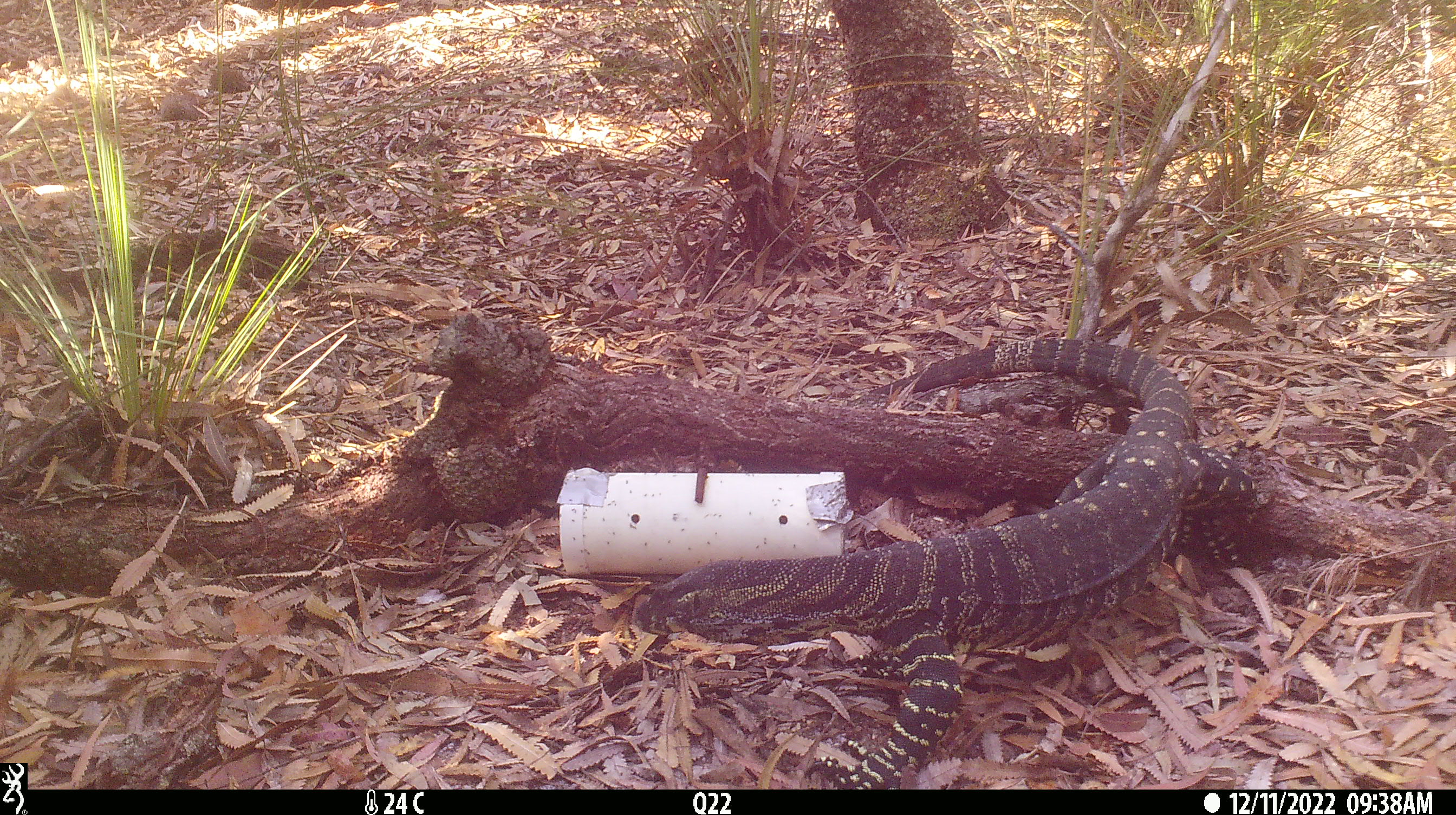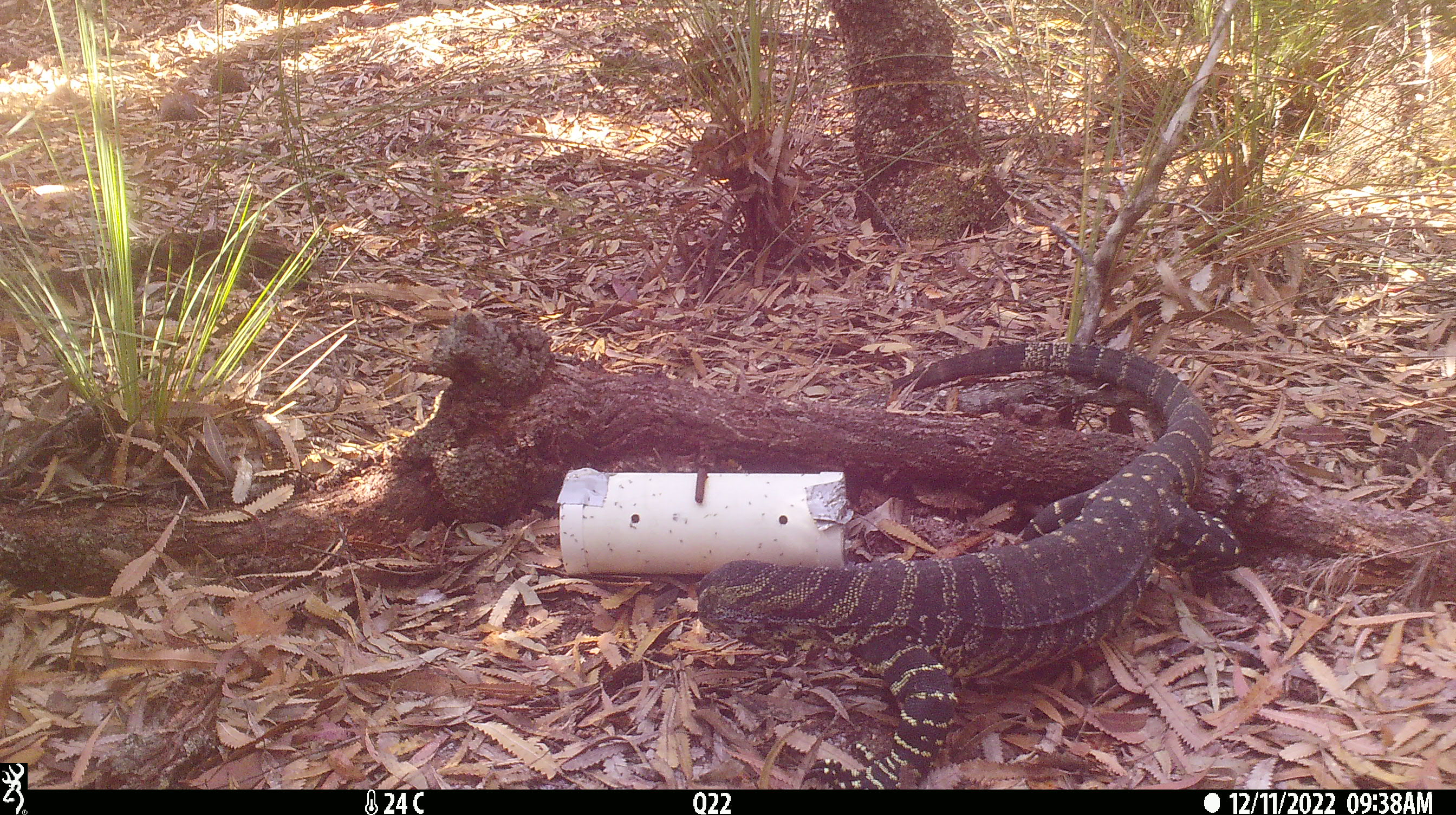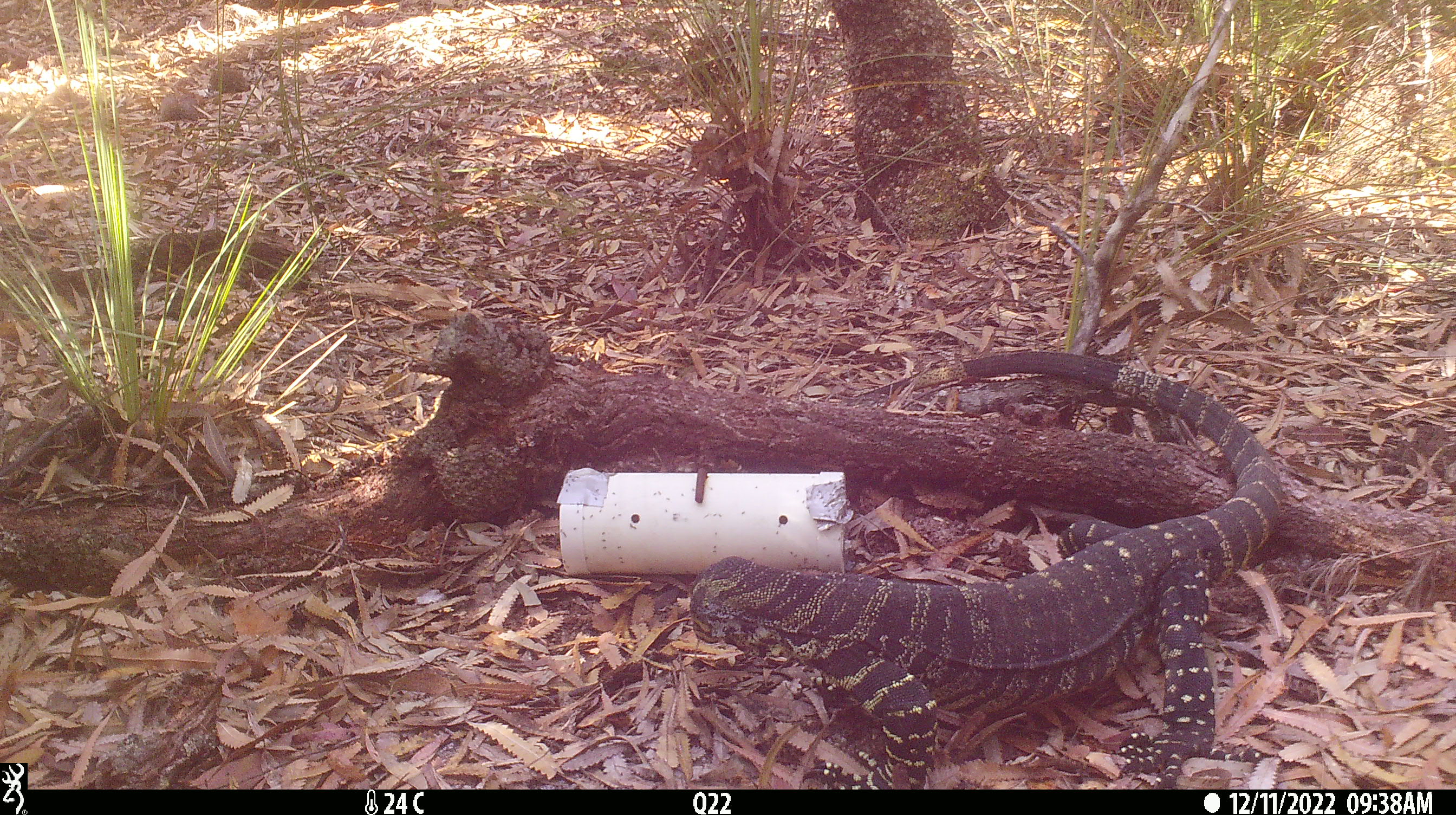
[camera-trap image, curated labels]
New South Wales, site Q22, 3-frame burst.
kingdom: Animalia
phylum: Chordata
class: Reptilia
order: Squamata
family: Varanidae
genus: Varanus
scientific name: Varanus varius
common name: lace monitor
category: goanna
Goanna (lace monitor) (Varanus varius).